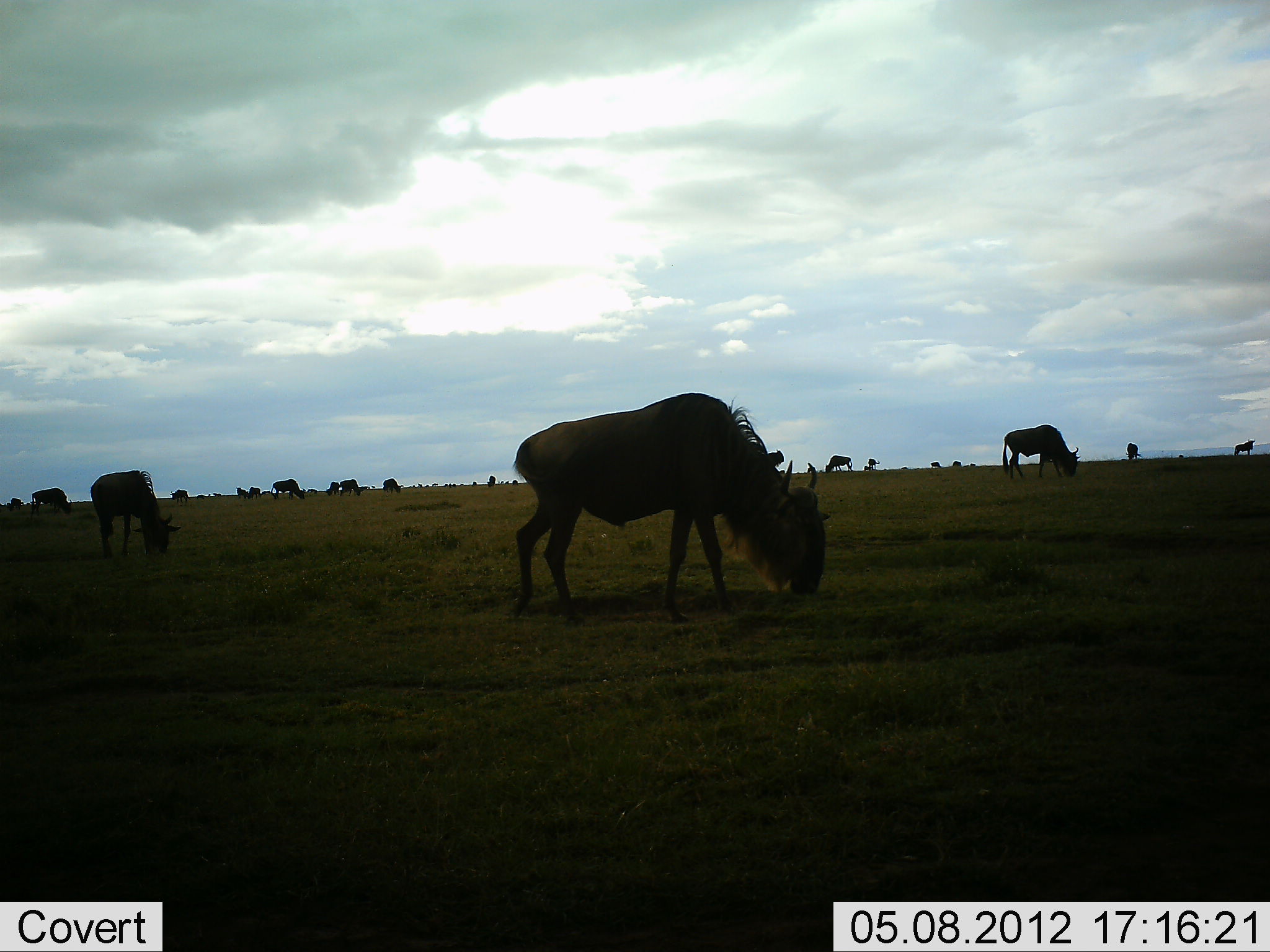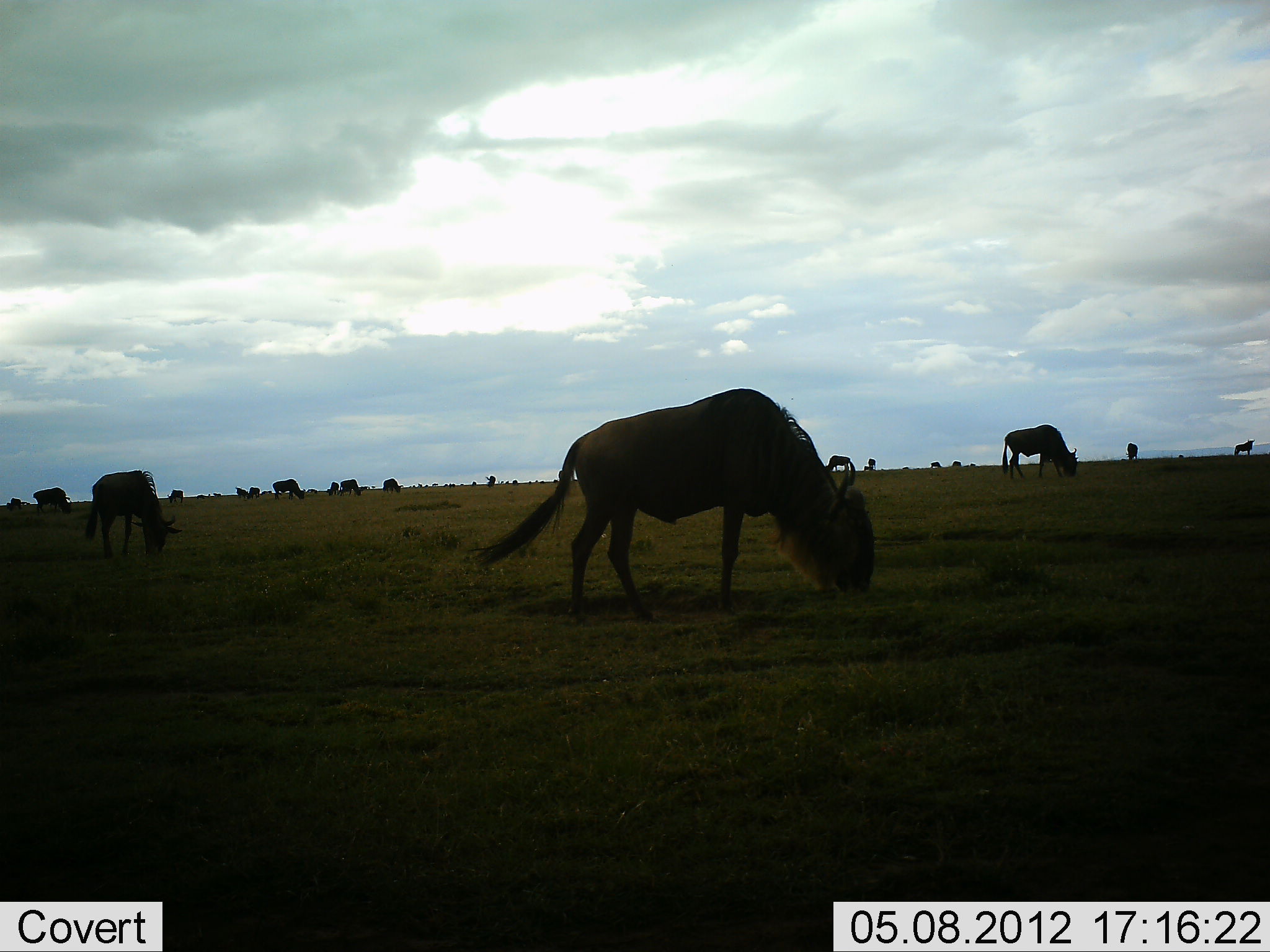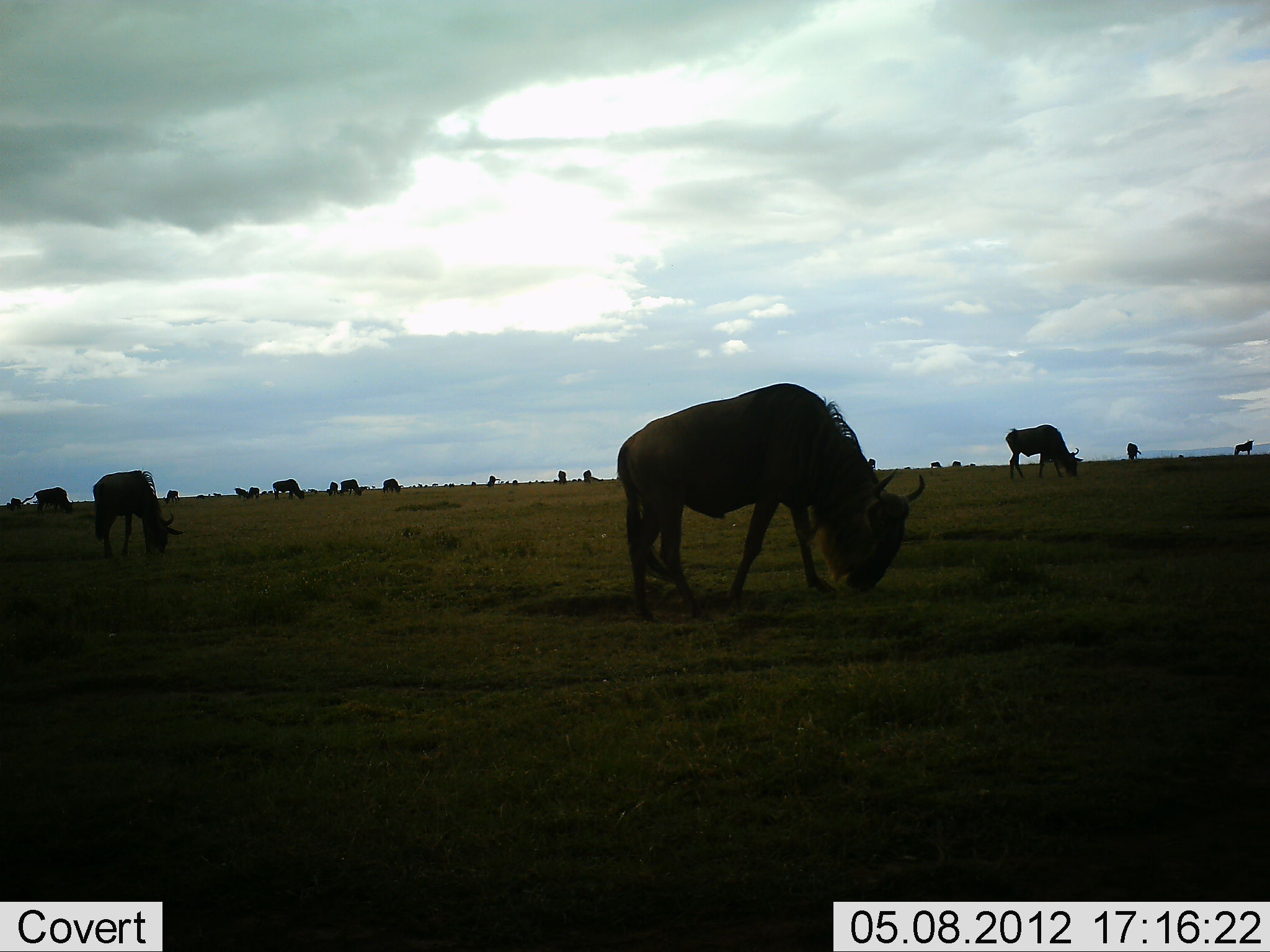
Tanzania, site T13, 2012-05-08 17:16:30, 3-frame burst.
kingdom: Animalia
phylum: Chordata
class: Mammalia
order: Artiodactyla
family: Bovidae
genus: Connochaetes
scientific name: Connochaetes taurinus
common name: blue wildebeest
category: wildebeest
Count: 11-50.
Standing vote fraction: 30%.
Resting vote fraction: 0%.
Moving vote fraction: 10%.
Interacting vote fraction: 0%.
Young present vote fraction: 0%.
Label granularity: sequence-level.